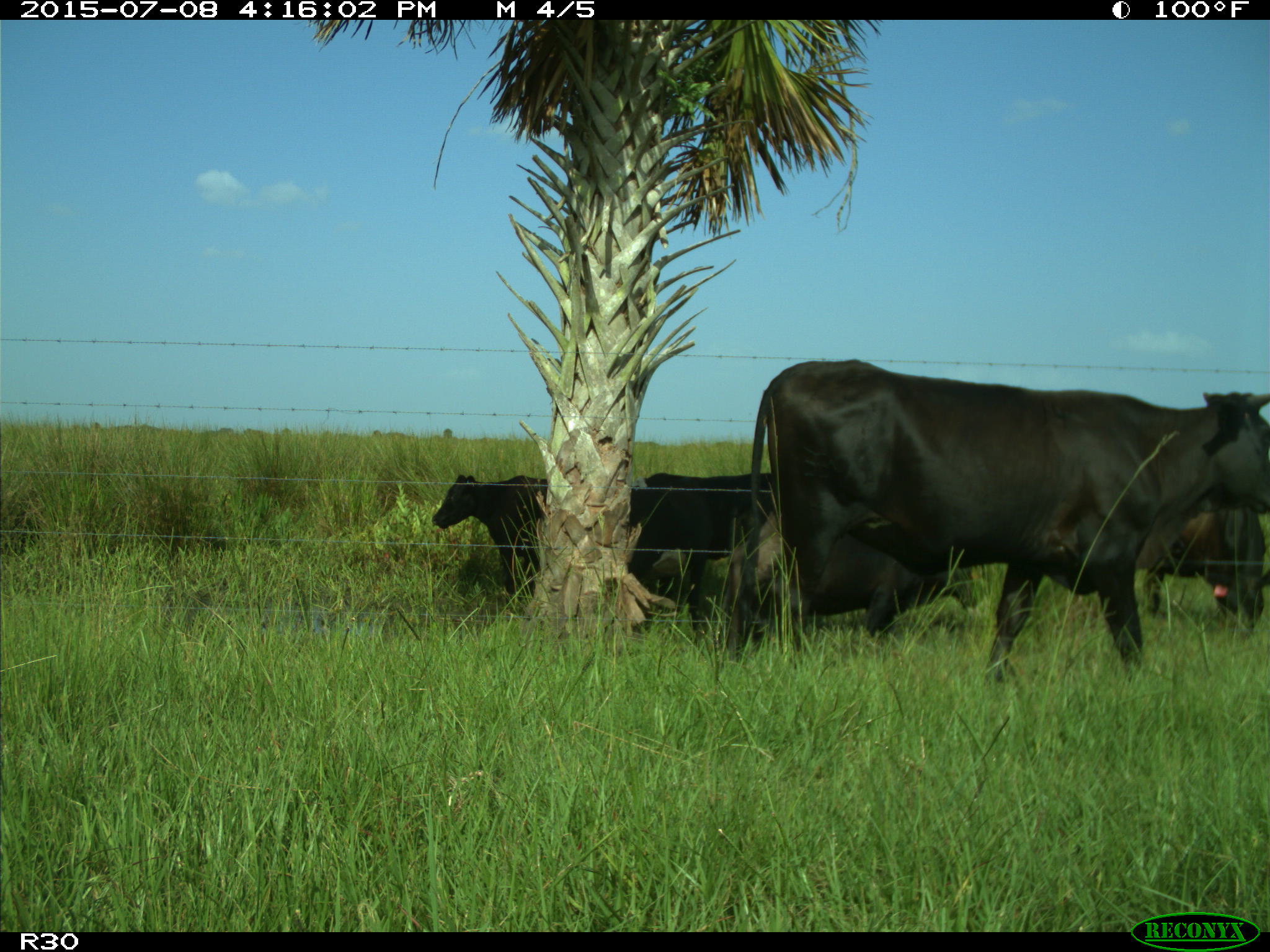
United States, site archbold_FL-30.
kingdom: Animalia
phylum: Chordata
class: Mammalia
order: Artiodactyla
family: Bovidae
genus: Bos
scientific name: Bos taurus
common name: domestic cow